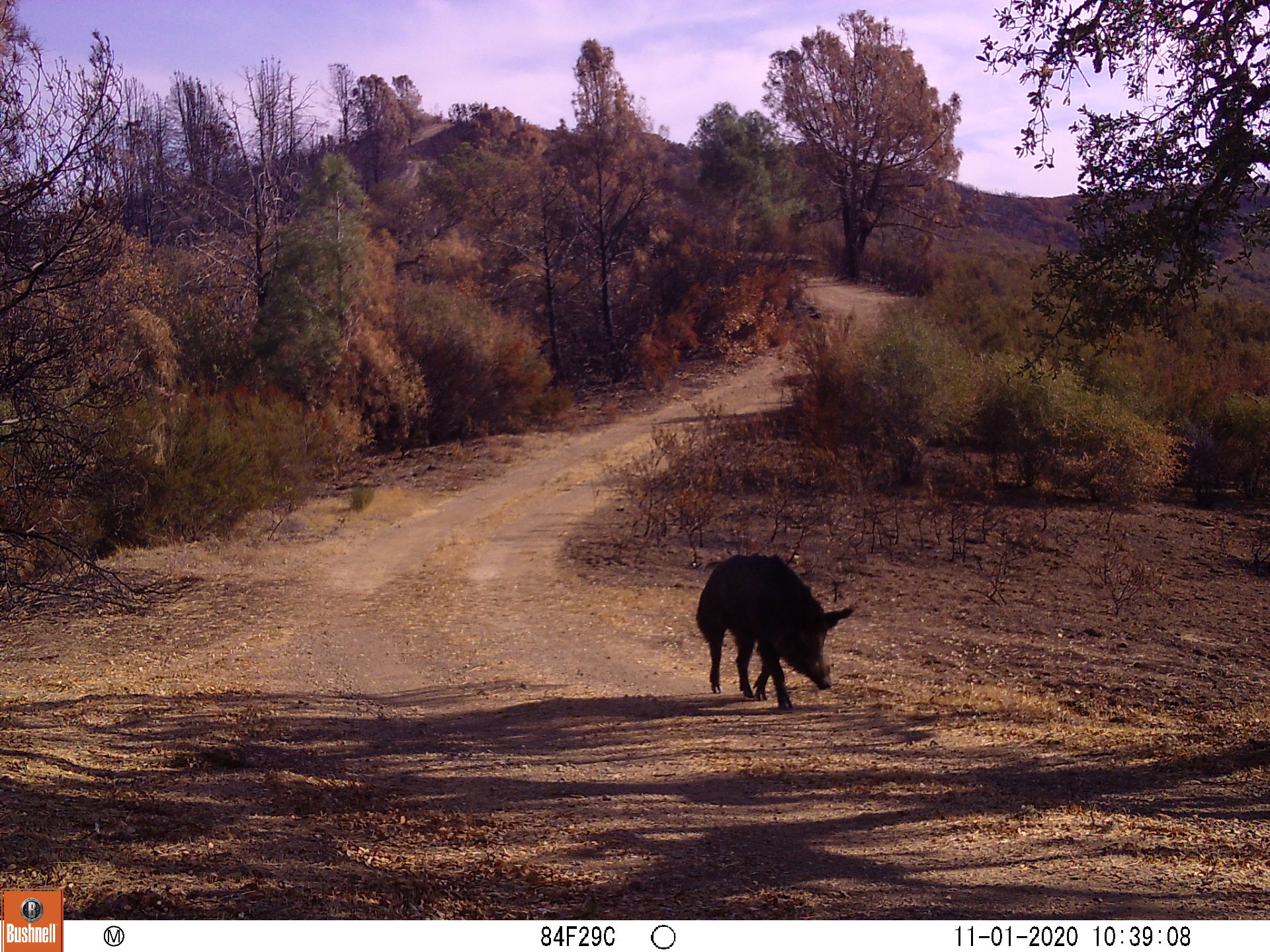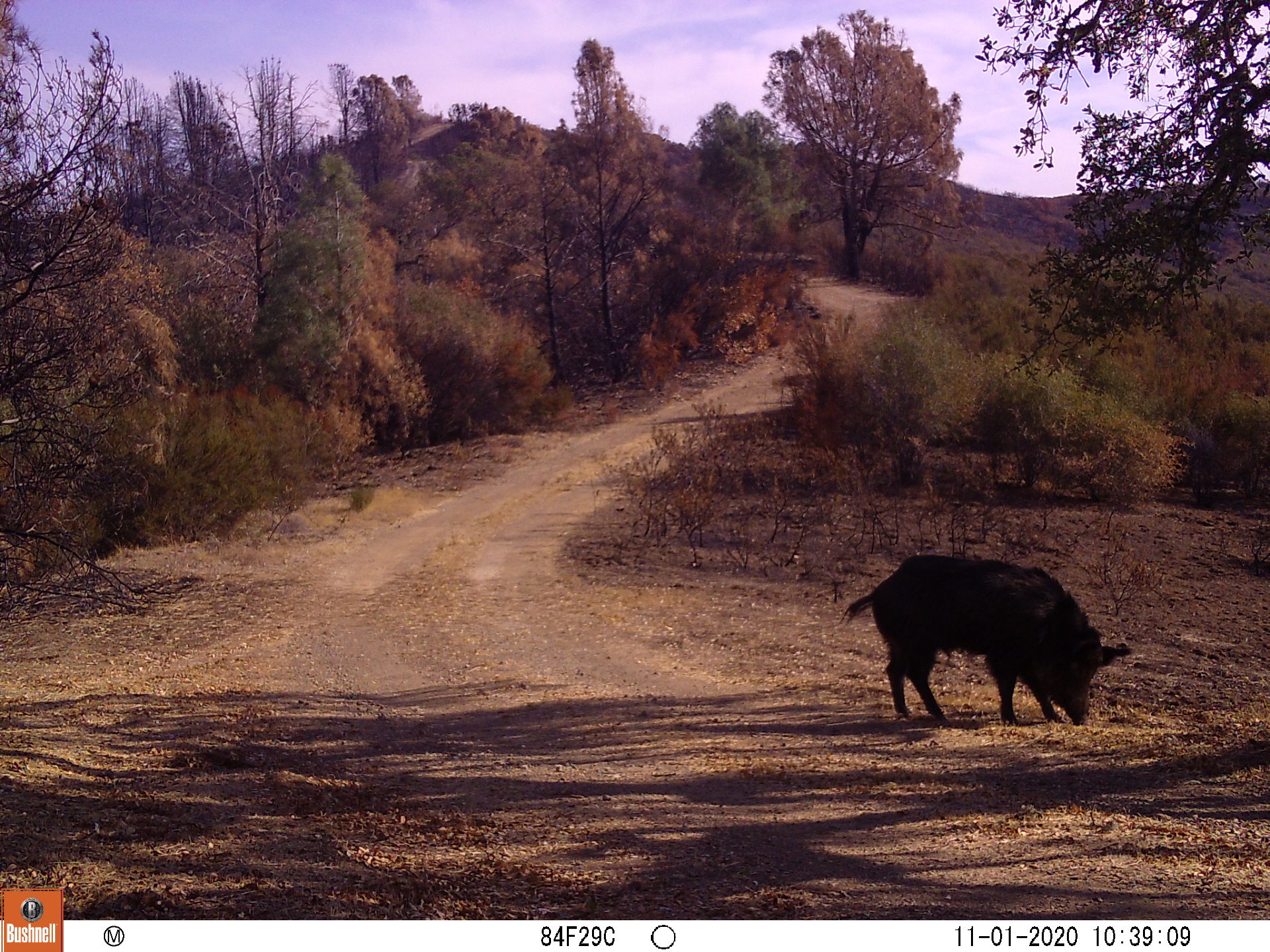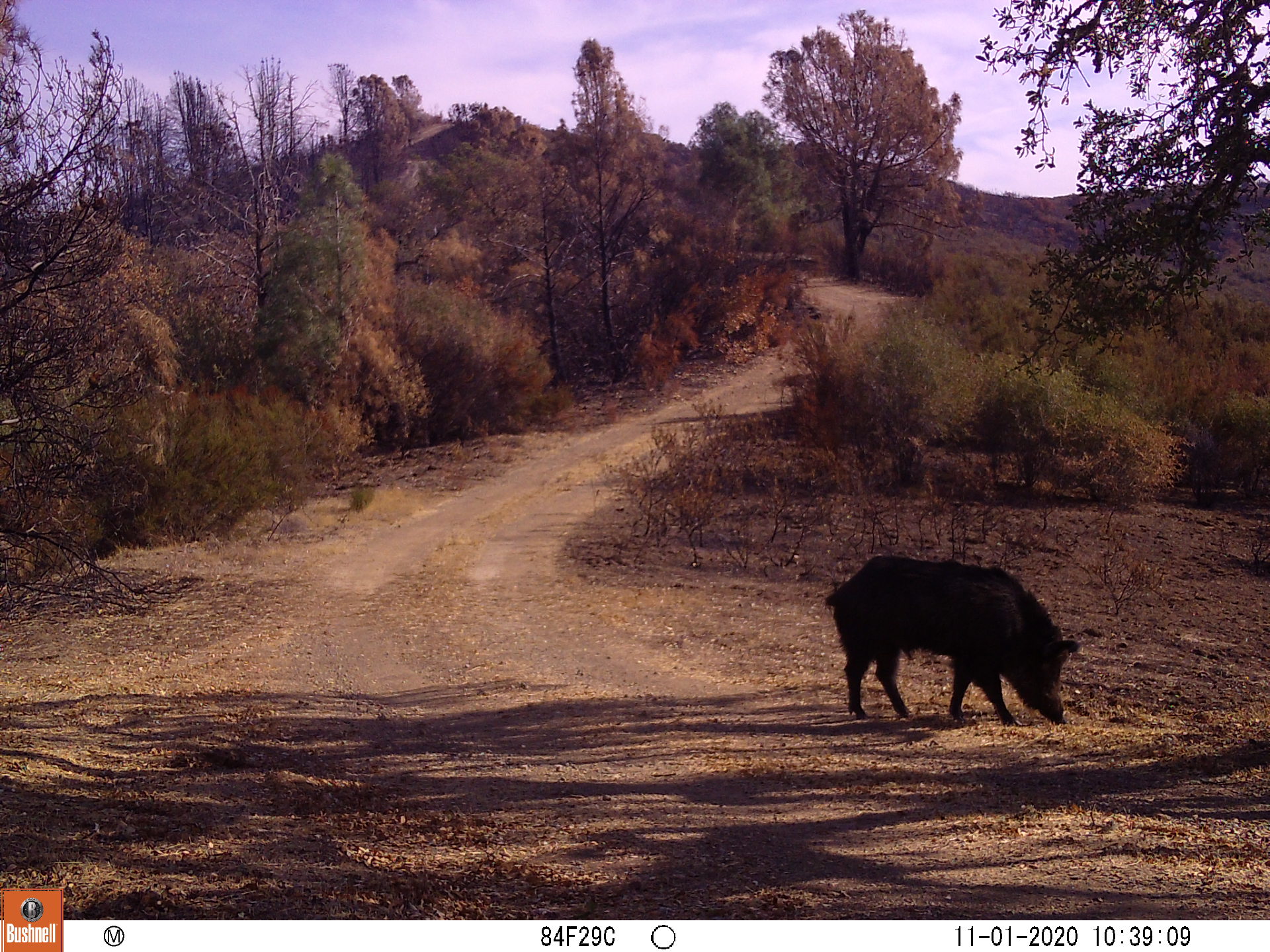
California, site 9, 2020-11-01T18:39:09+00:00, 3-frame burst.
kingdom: Animalia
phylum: Chordata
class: Mammalia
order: Artiodactyla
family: Suidae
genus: Sus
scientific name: Sus scrofa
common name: wild boar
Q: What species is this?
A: Wild boar (Sus scrofa).